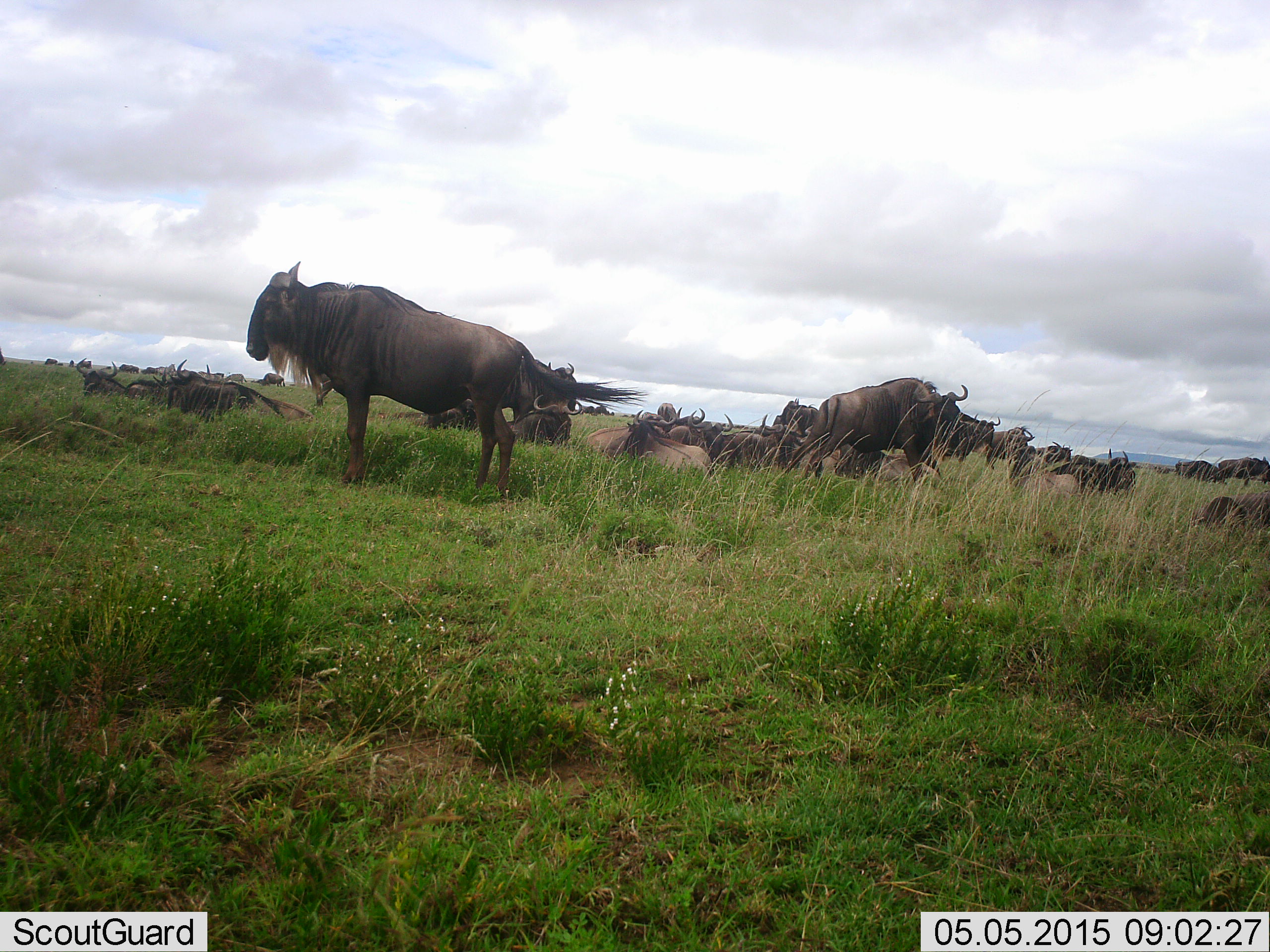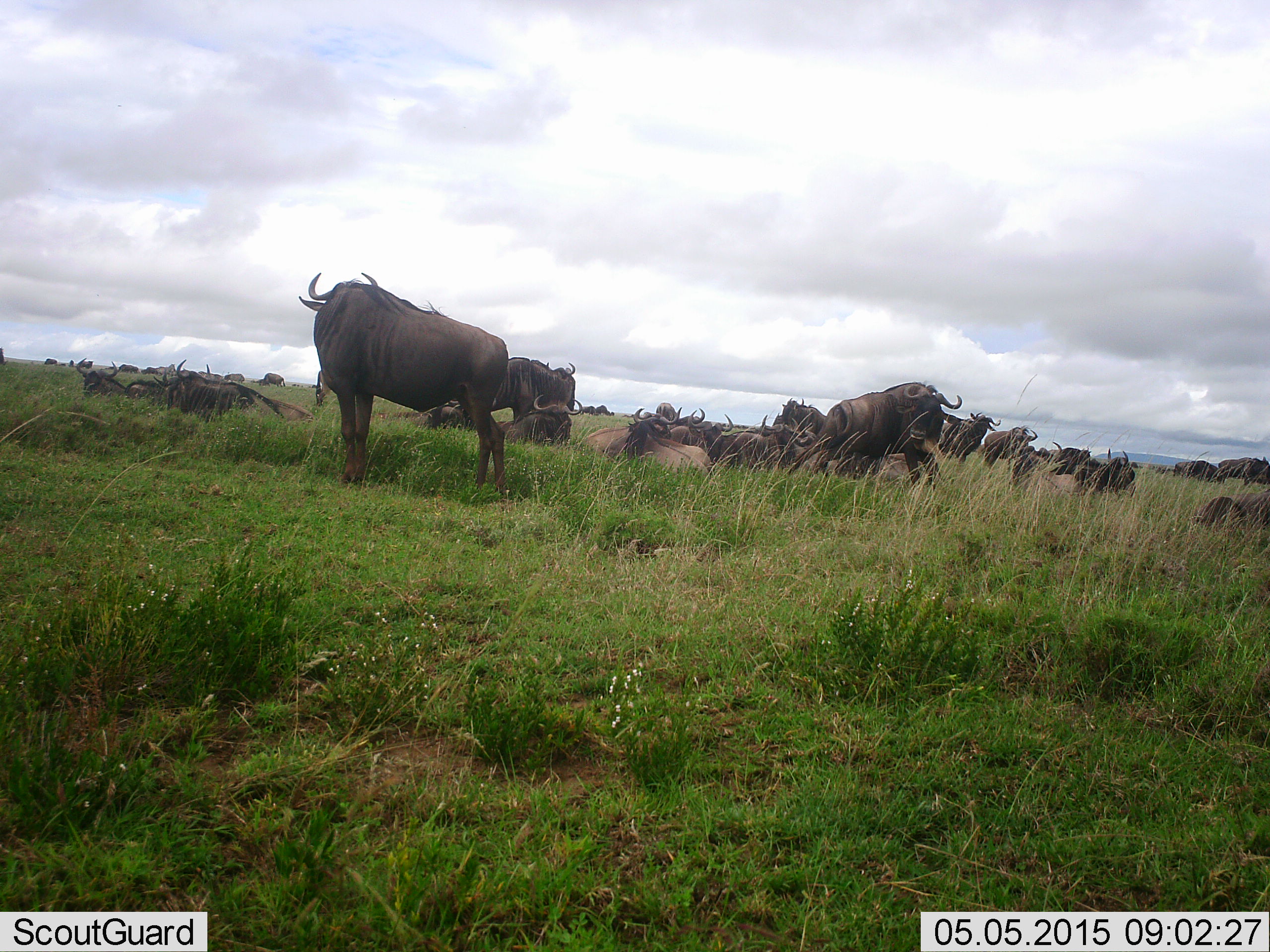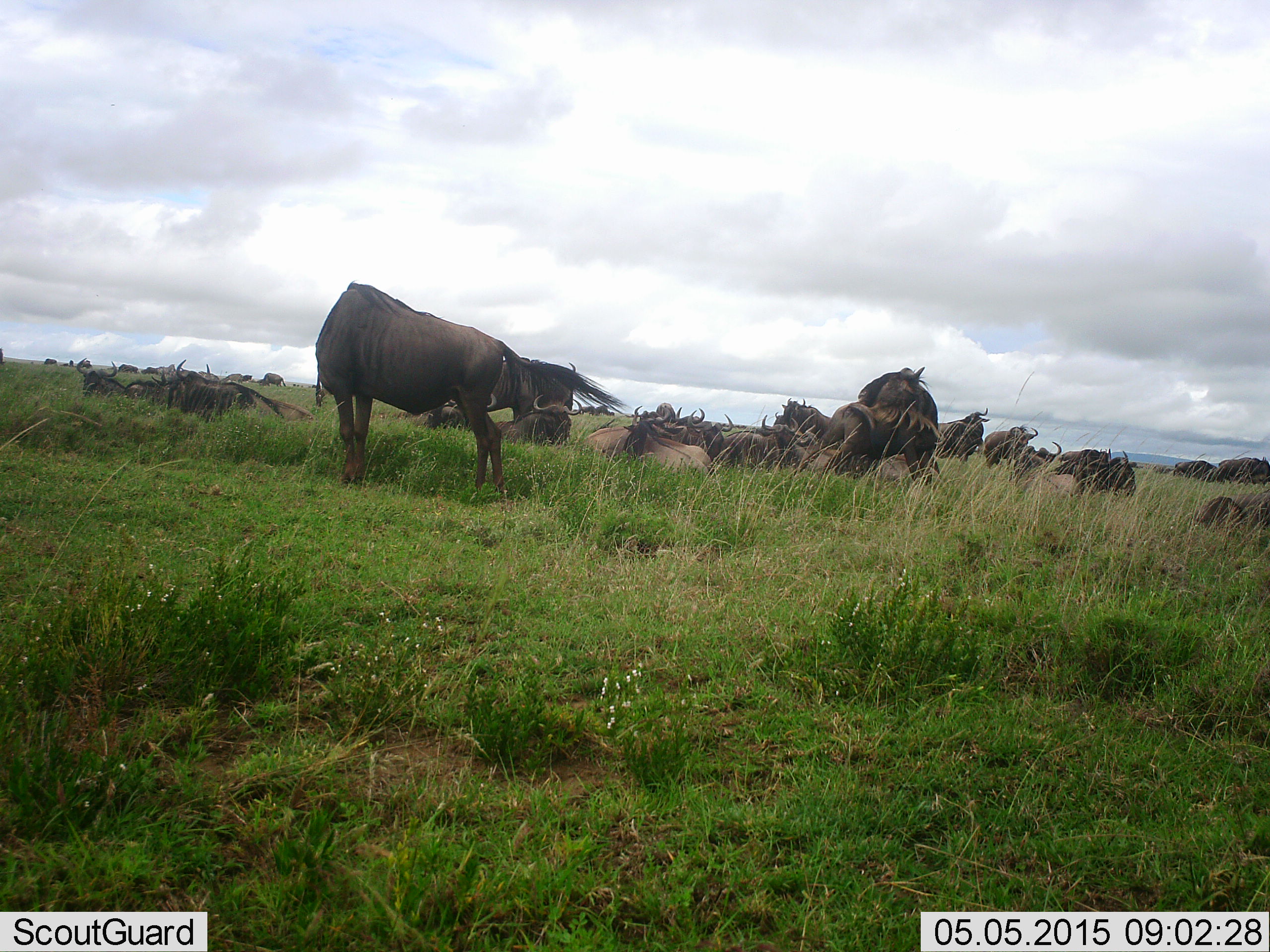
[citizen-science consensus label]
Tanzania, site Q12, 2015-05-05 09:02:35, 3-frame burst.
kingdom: Animalia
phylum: Chordata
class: Mammalia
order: Artiodactyla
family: Bovidae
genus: Connochaetes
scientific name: Connochaetes taurinus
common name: blue wildebeest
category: wildebeest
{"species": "wildebeest (blue wildebeest) (Connochaetes taurinus)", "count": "11-50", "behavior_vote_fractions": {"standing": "90%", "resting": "80%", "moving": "50%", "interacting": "10%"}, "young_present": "0%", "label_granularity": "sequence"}